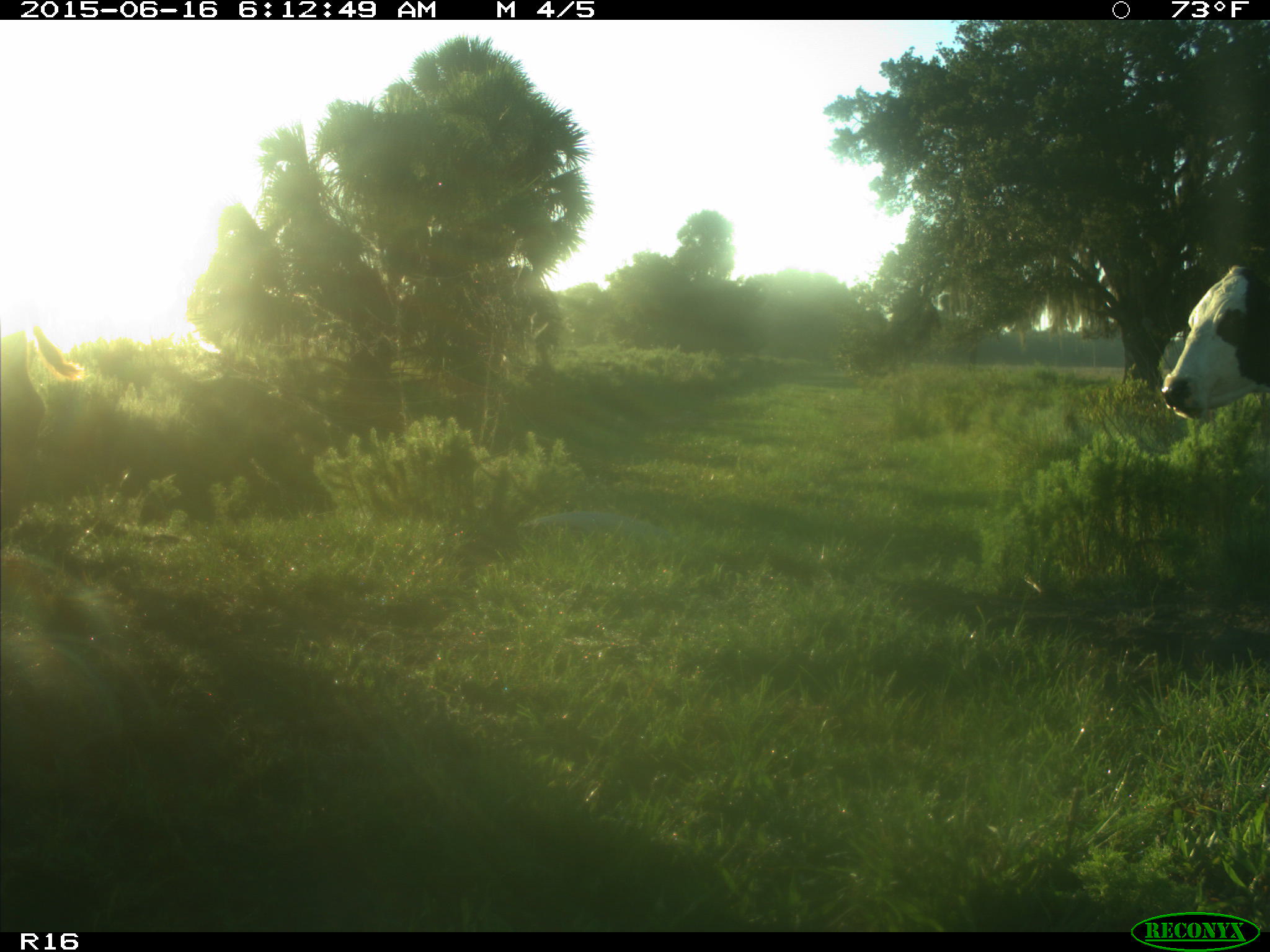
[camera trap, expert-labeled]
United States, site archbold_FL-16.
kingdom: Animalia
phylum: Chordata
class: Mammalia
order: Artiodactyla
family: Bovidae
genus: Bos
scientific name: Bos taurus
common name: domestic cow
Bos taurus (domestic cow).